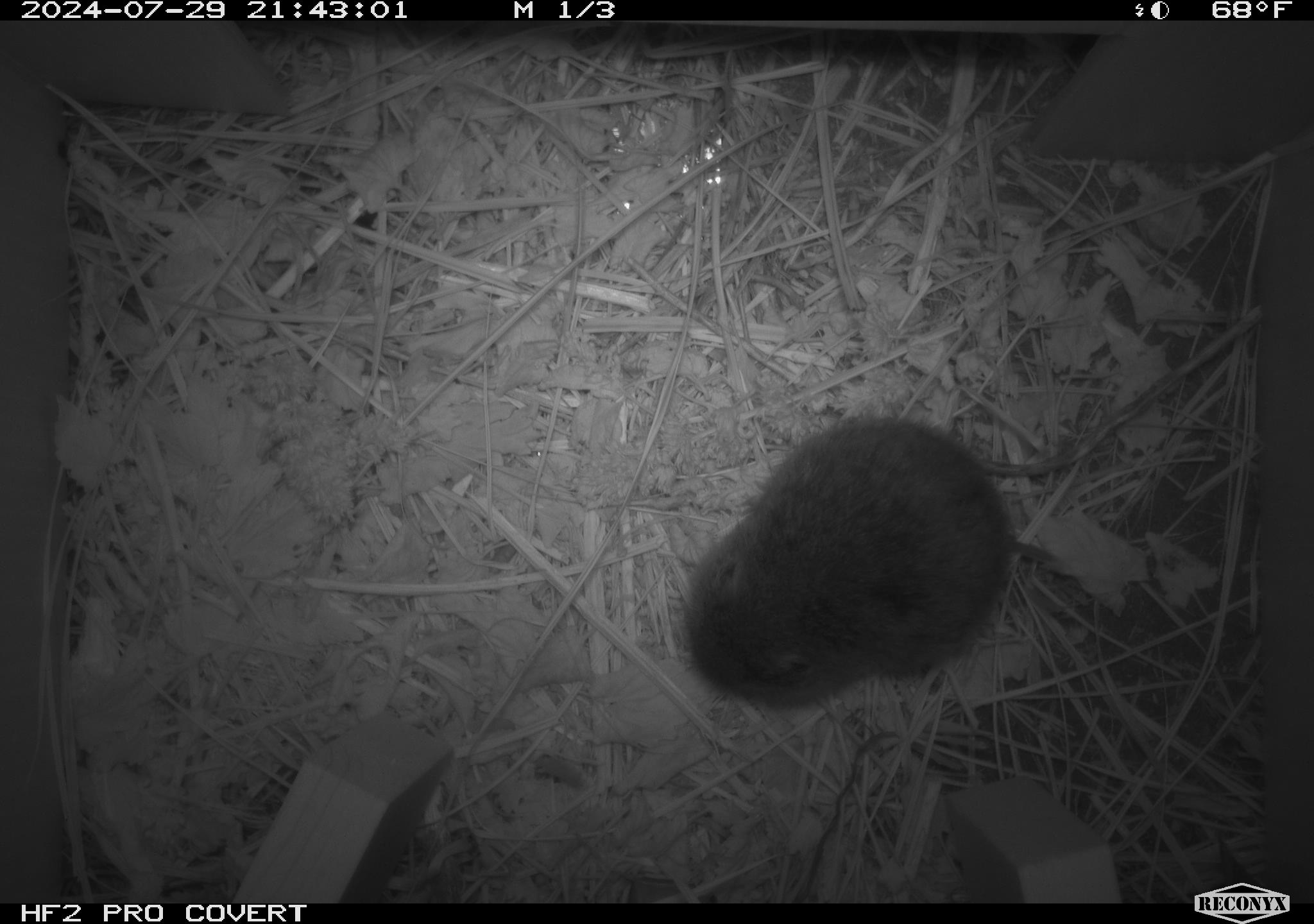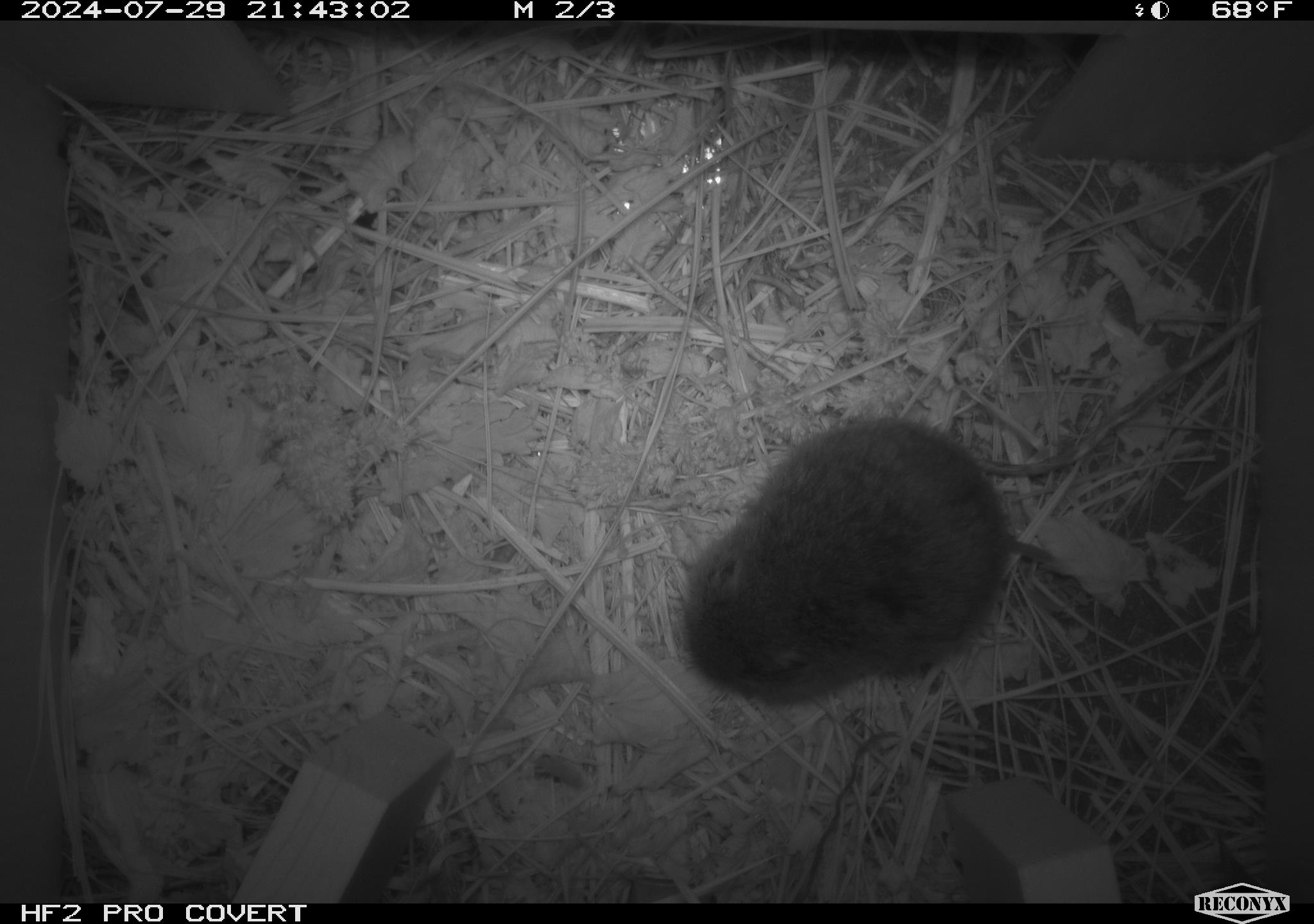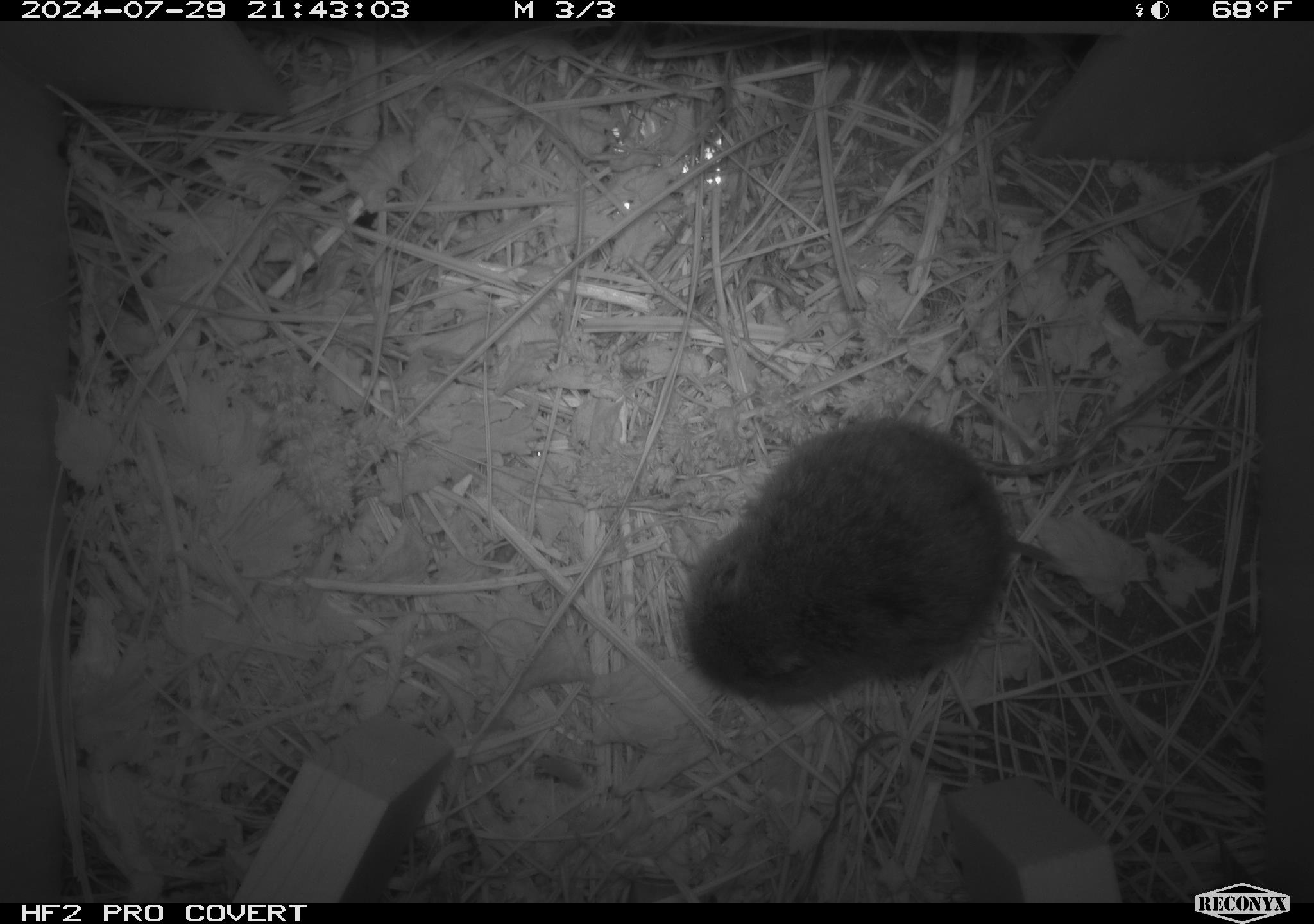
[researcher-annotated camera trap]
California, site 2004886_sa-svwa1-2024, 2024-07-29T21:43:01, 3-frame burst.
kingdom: Animalia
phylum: Chordata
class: Mammalia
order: Rodentia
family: Cricetidae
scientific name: Arvicolinae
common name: voles, lemmings, and muskrats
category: arvicolinae subfamily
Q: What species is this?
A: Arvicolinae subfamily (voles, lemmings, and muskrats) (Arvicolinae).